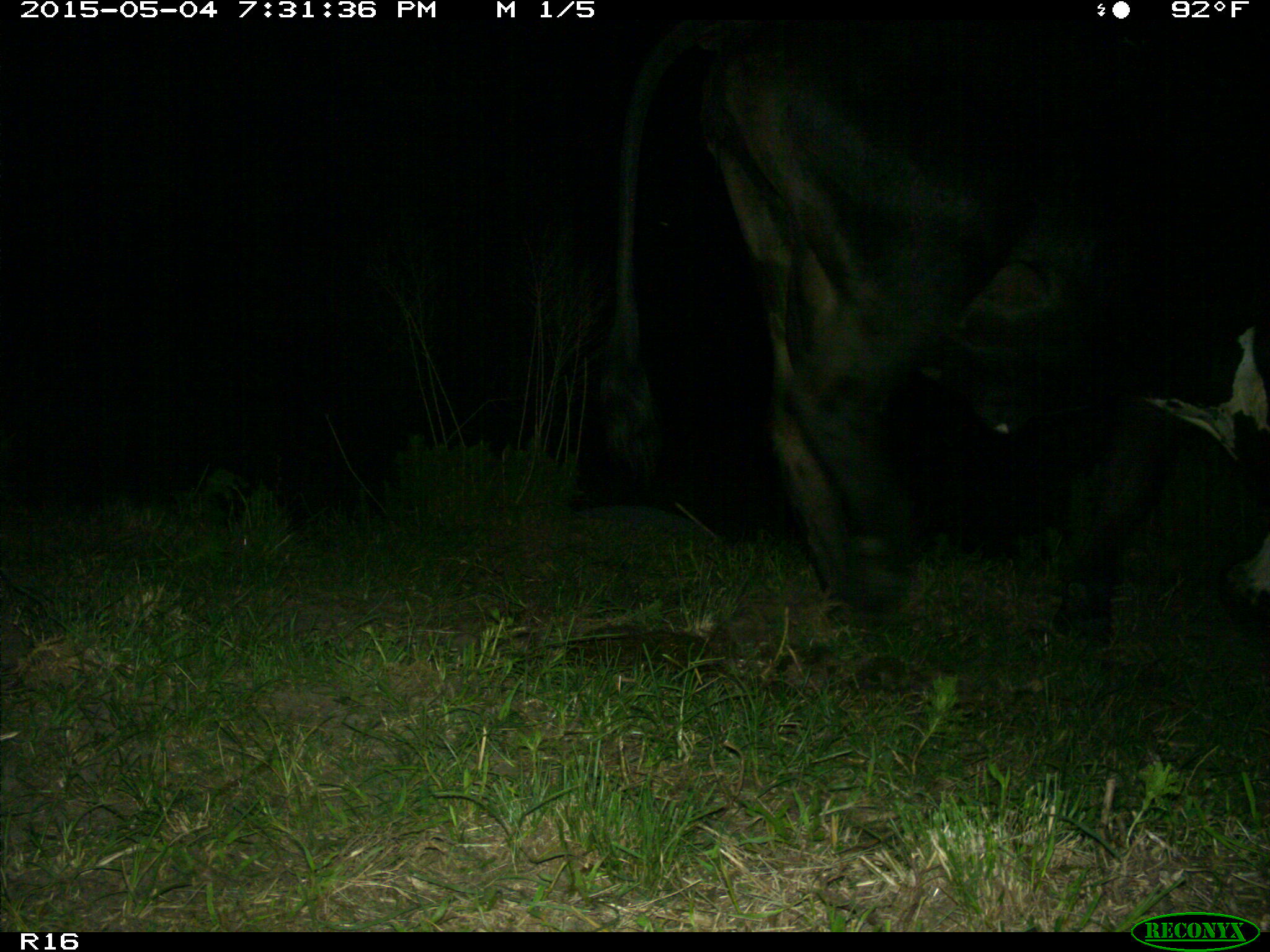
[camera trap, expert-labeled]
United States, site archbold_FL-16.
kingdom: Animalia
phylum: Chordata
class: Mammalia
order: Artiodactyla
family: Bovidae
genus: Bos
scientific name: Bos taurus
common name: domestic cow